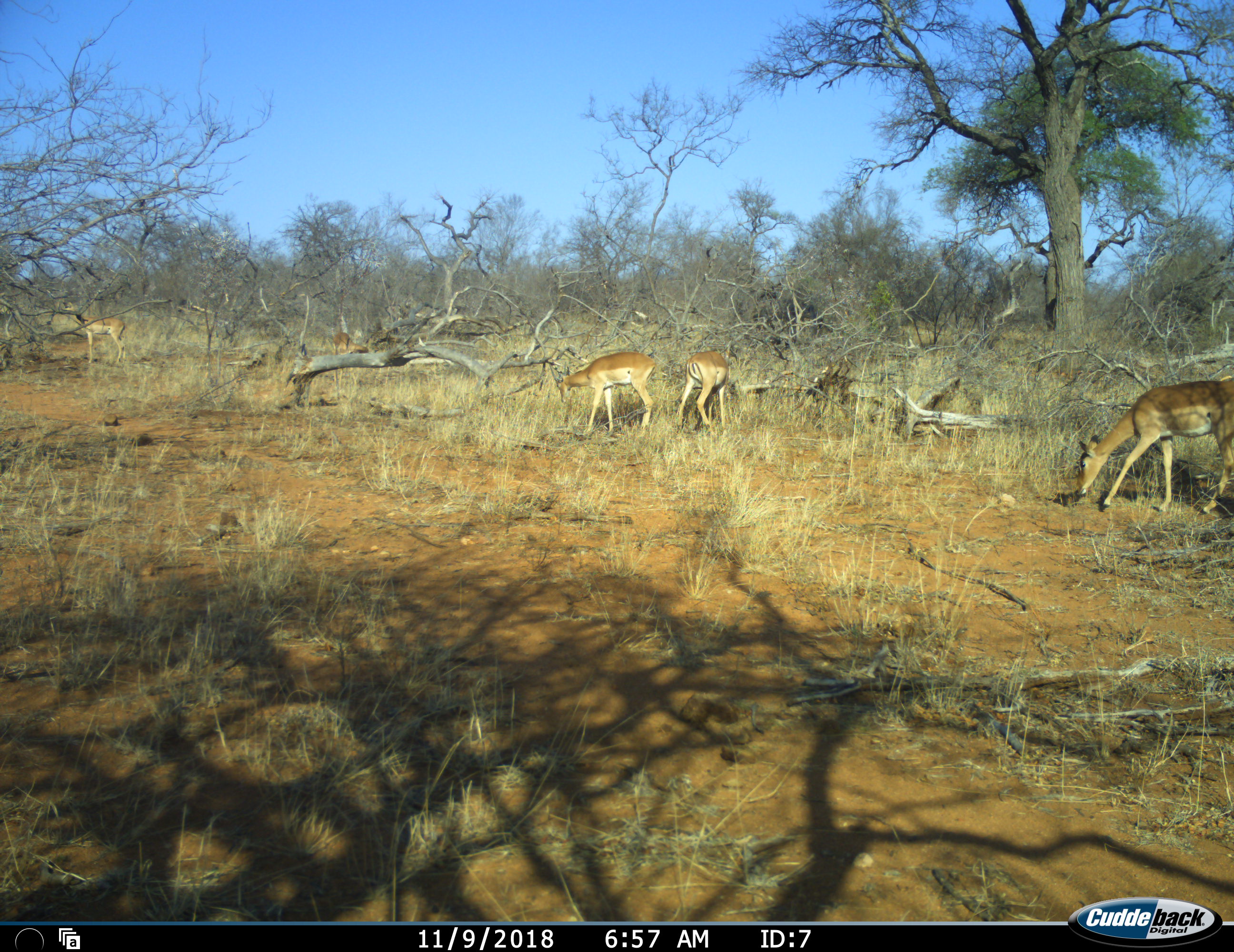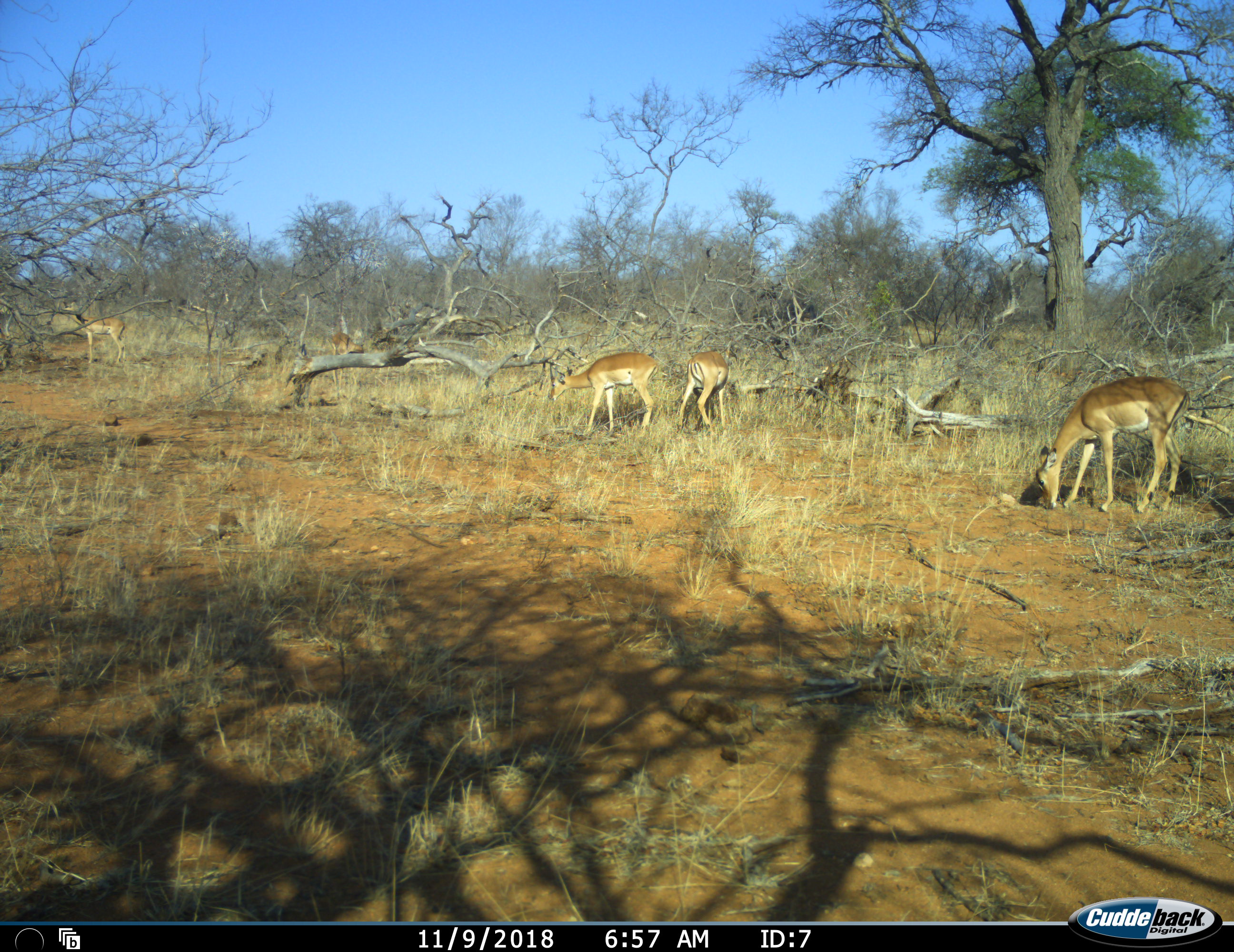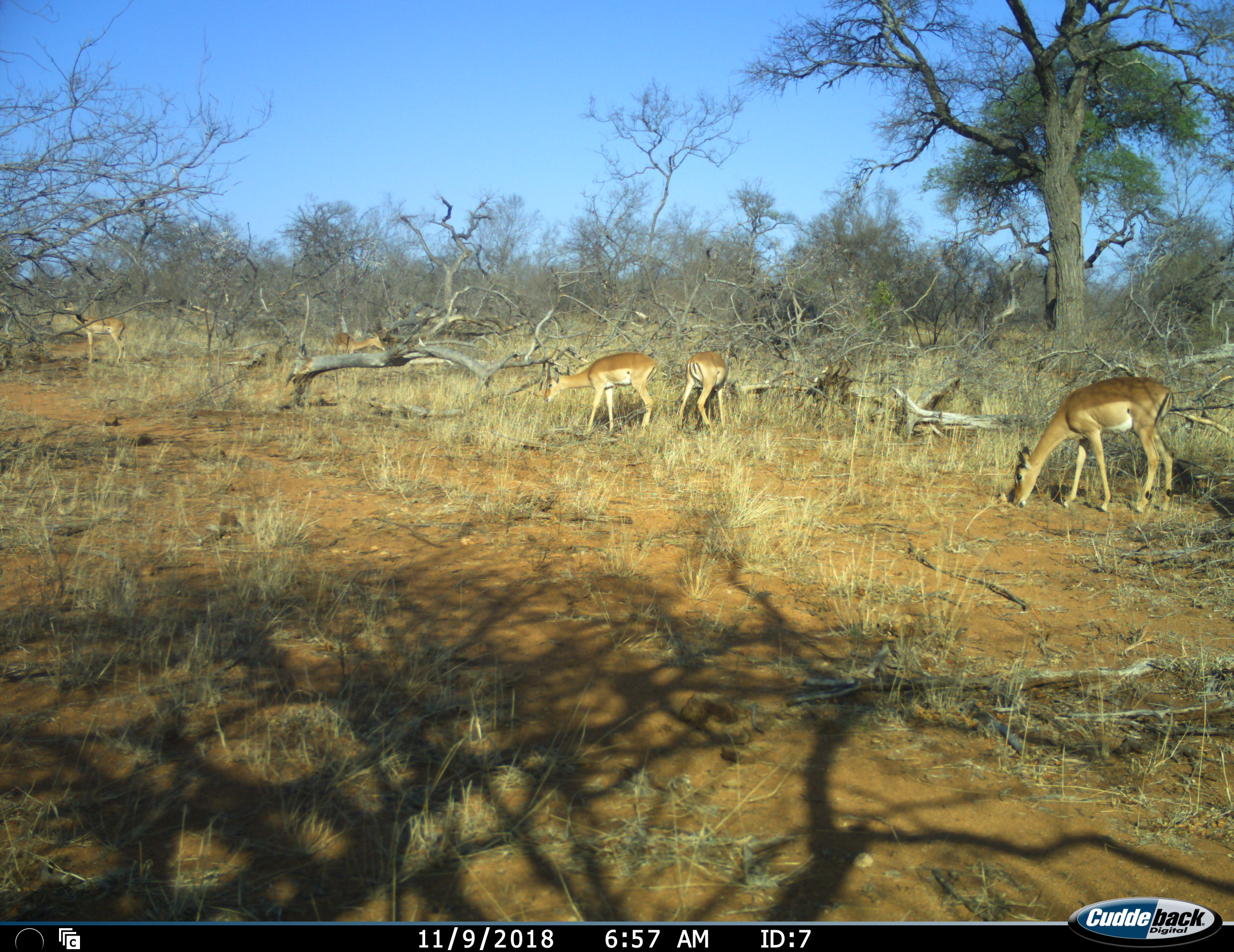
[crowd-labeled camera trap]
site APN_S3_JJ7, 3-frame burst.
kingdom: Animalia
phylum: Chordata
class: Mammalia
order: Artiodactyla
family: Bovidae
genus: Aepyceros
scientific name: Aepyceros melampus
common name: impala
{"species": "impala (Aepyceros melampus)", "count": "5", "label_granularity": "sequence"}